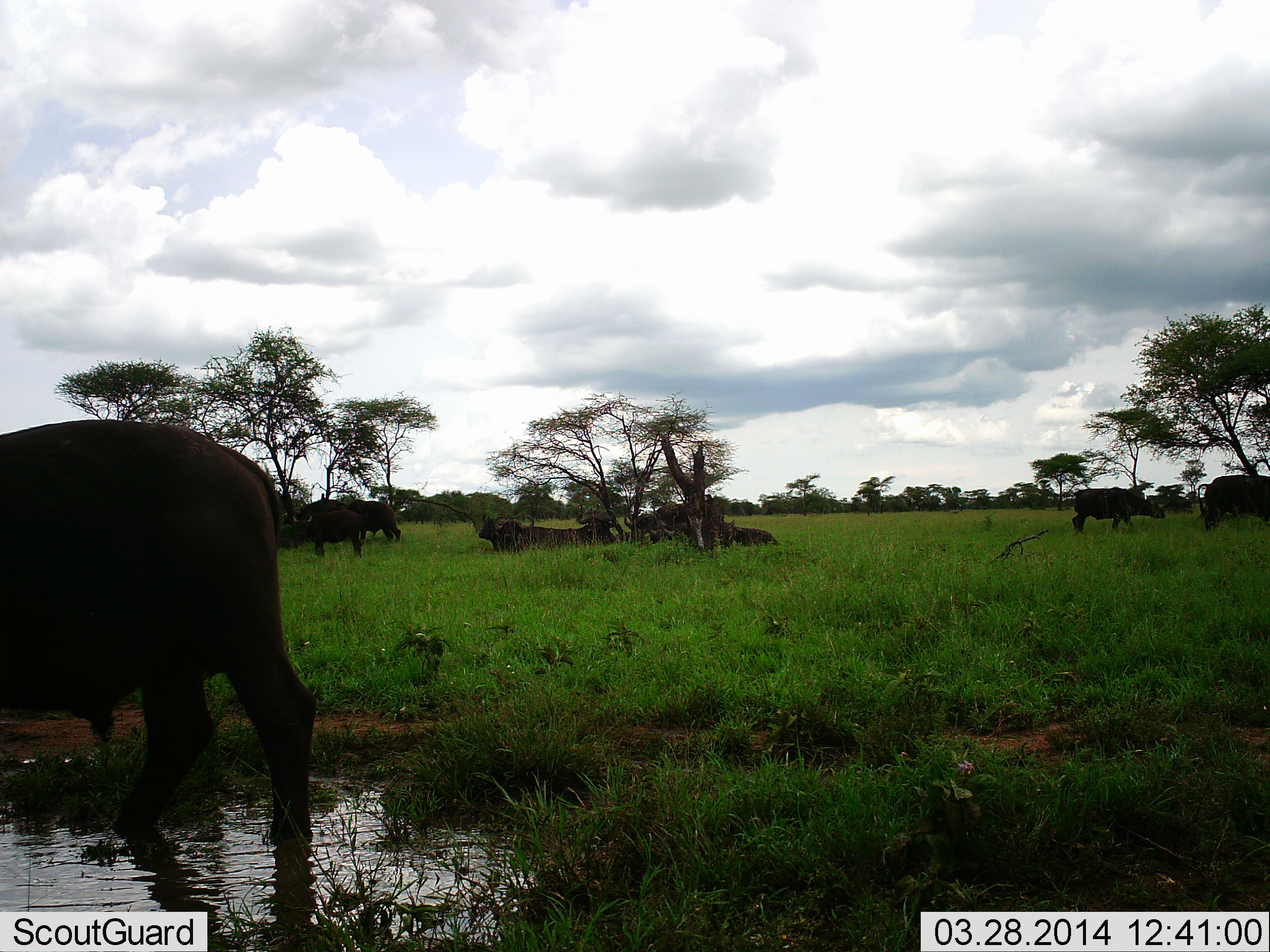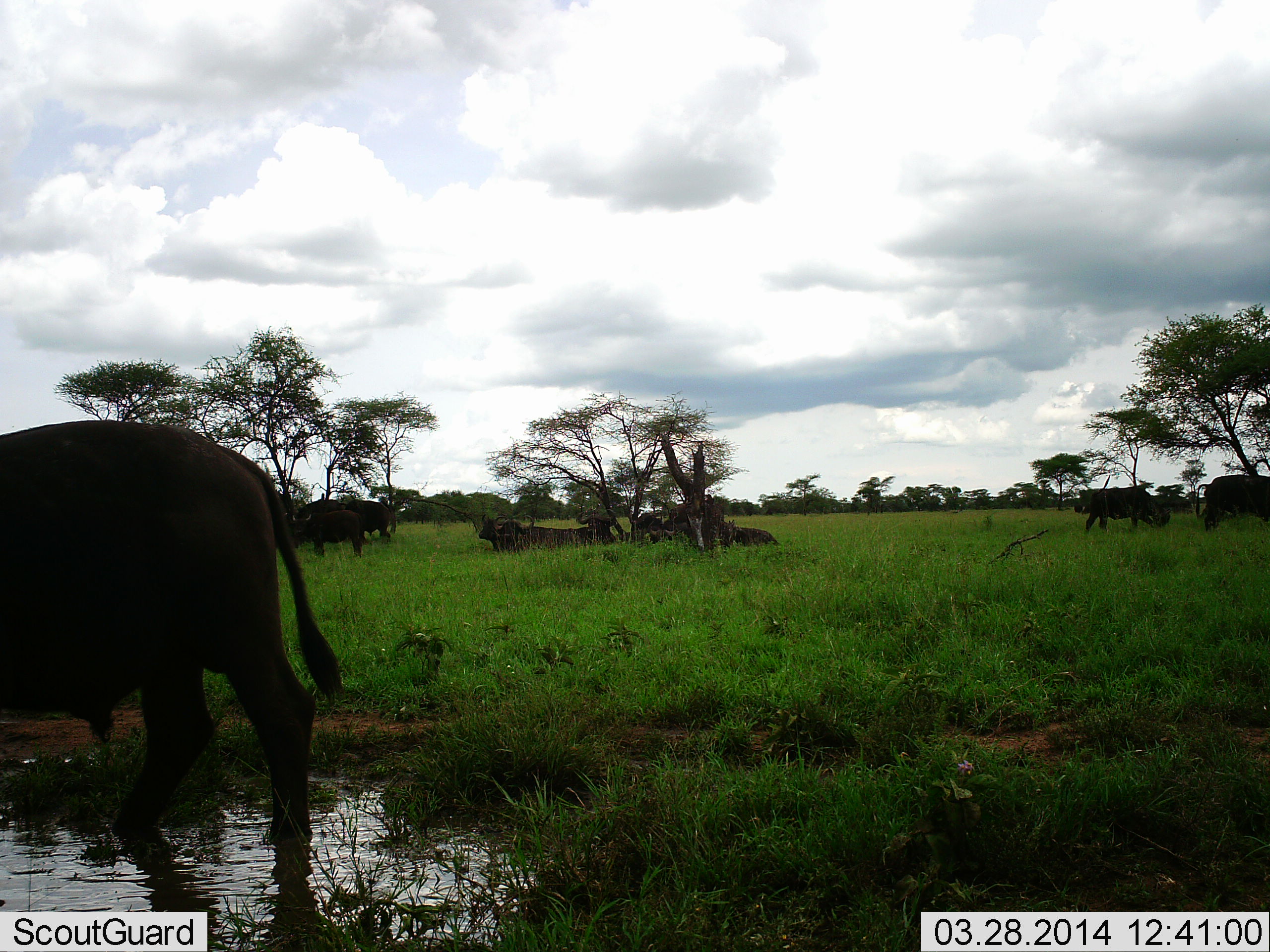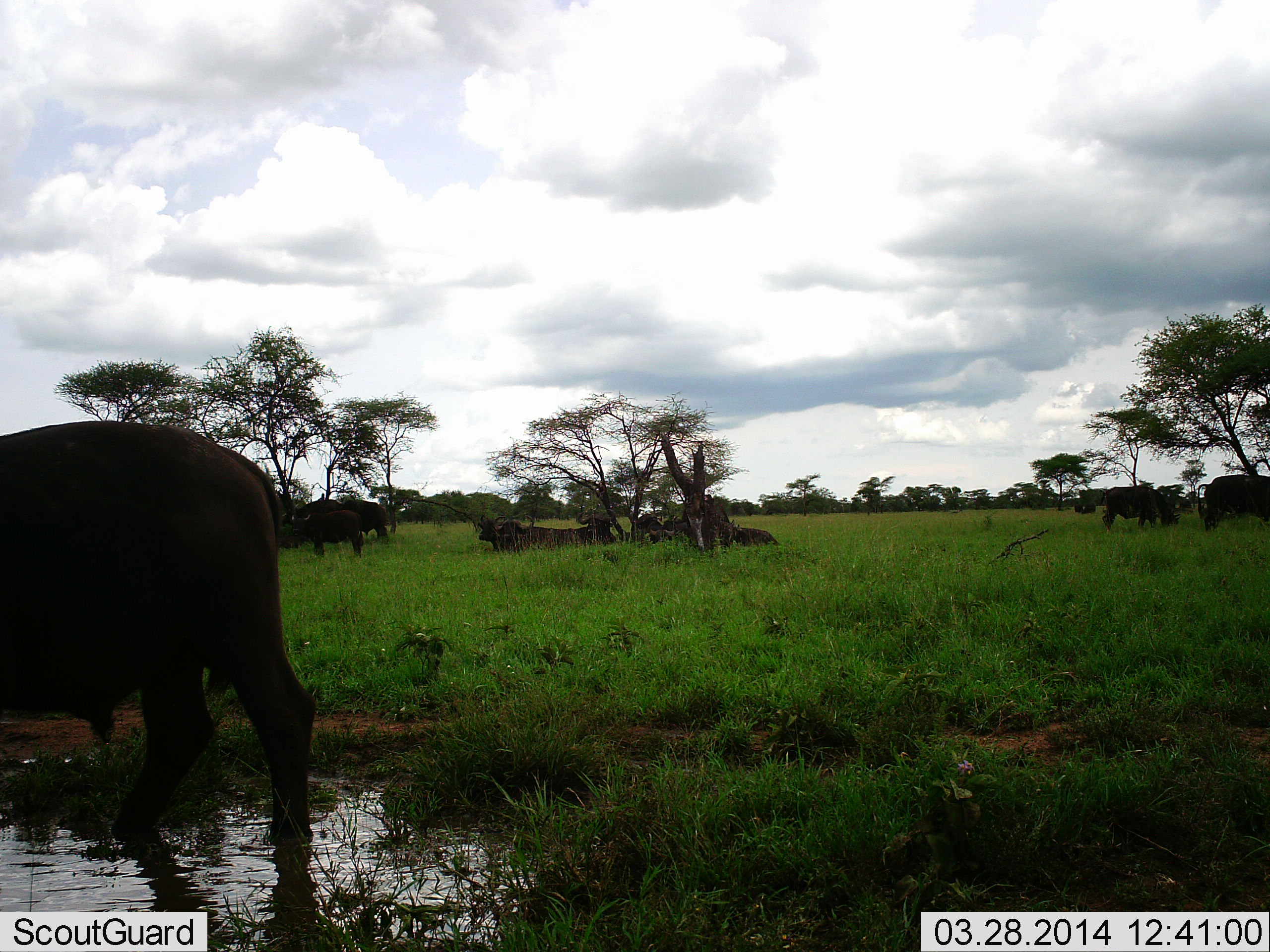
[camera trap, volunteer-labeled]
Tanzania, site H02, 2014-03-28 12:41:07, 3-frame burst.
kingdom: Animalia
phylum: Chordata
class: Mammalia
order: Artiodactyla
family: Bovidae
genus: Syncerus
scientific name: Syncerus caffer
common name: cape buffalo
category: buffalo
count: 10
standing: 90%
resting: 60%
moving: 50%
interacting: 0%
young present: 0%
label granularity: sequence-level